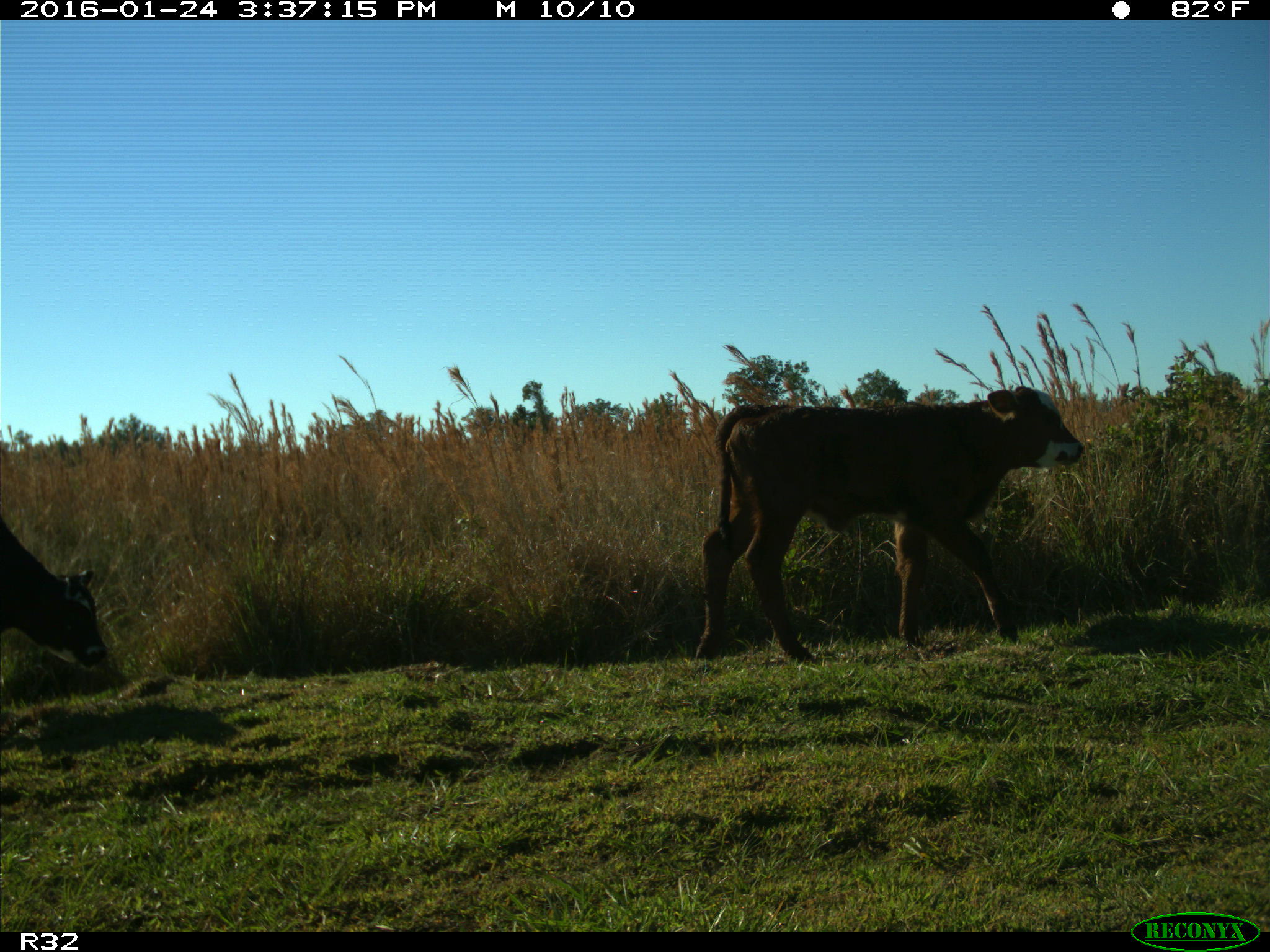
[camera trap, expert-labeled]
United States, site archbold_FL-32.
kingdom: Animalia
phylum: Chordata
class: Mammalia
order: Artiodactyla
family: Bovidae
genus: Bos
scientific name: Bos taurus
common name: domestic cow